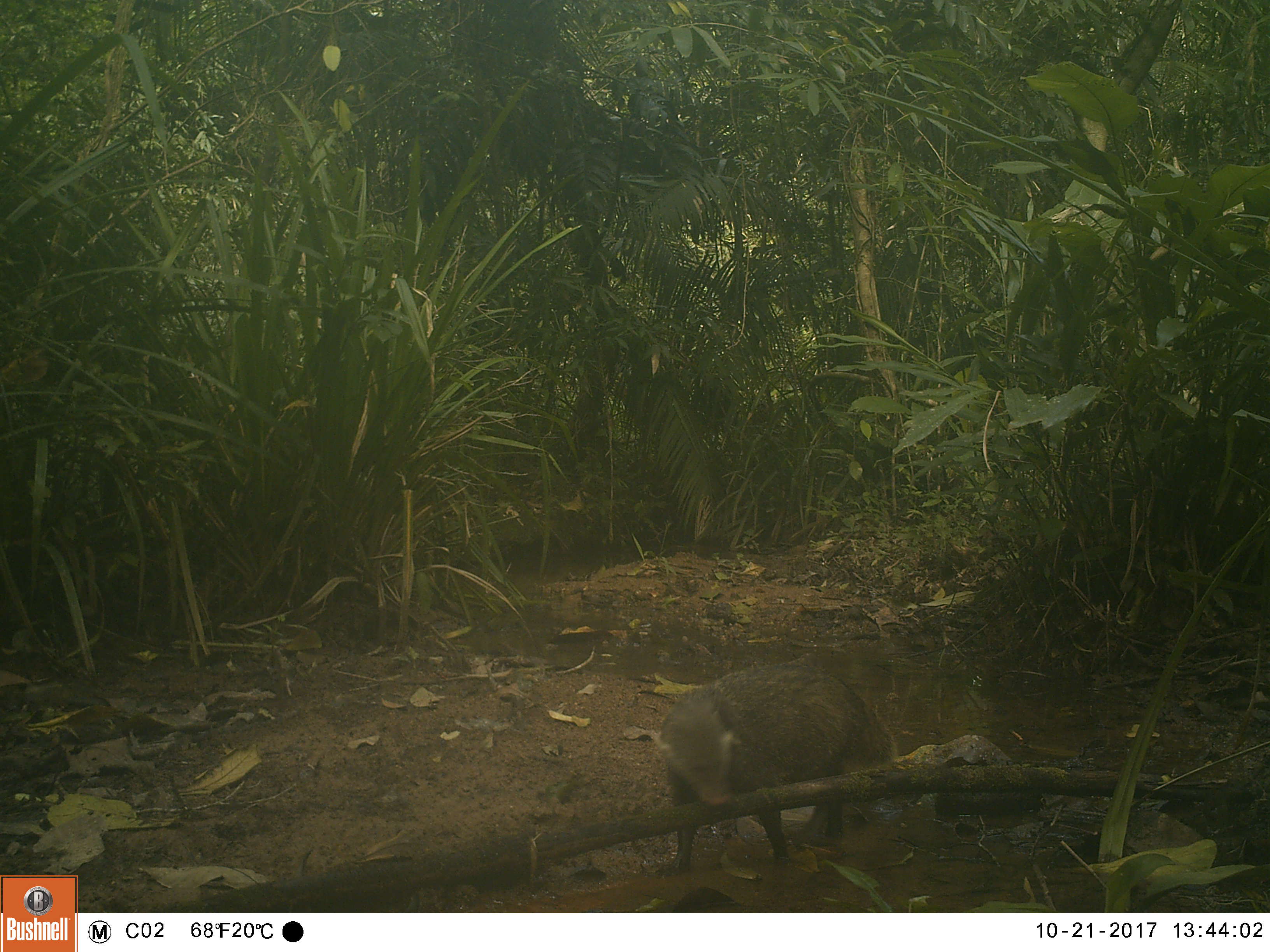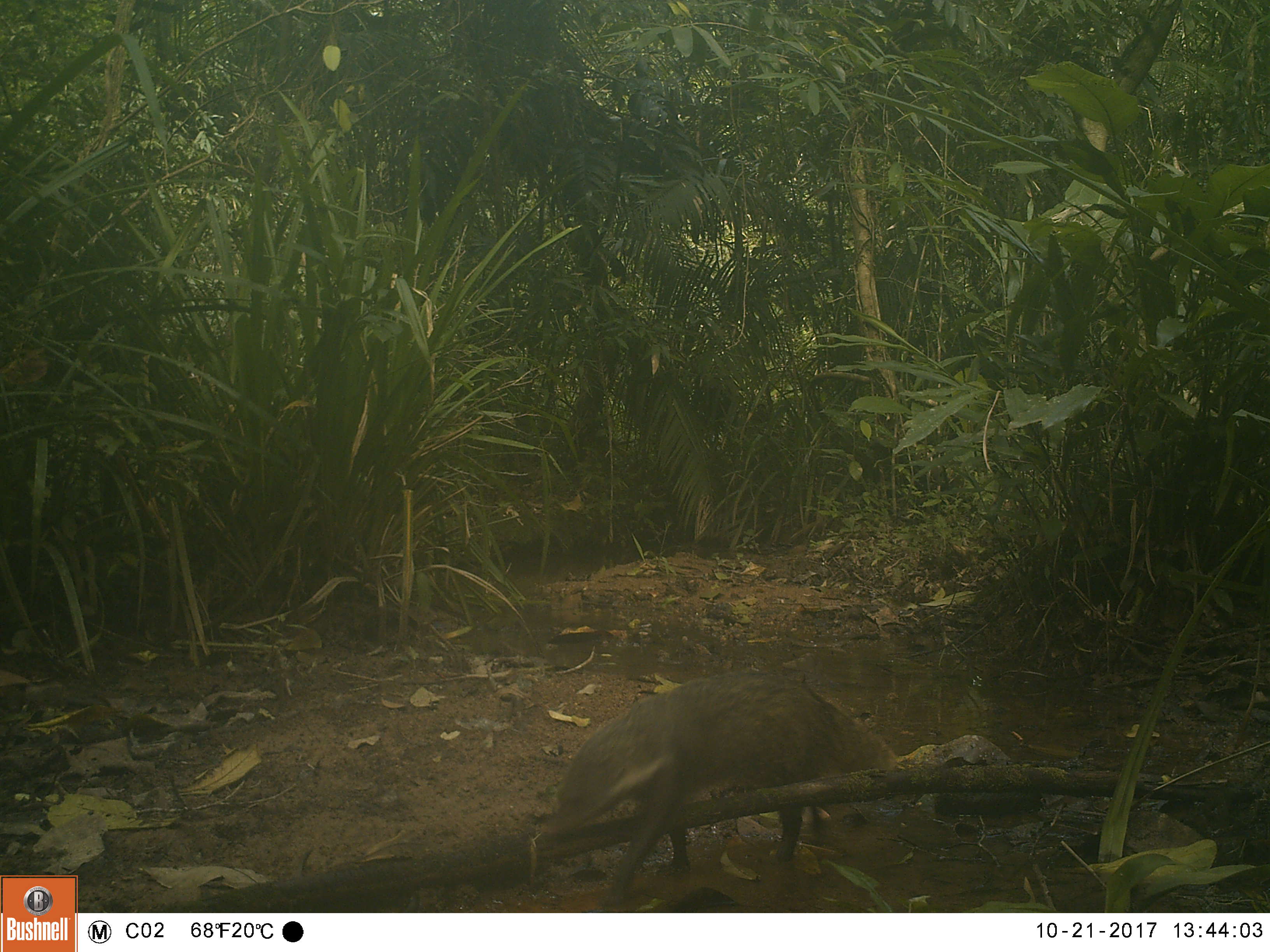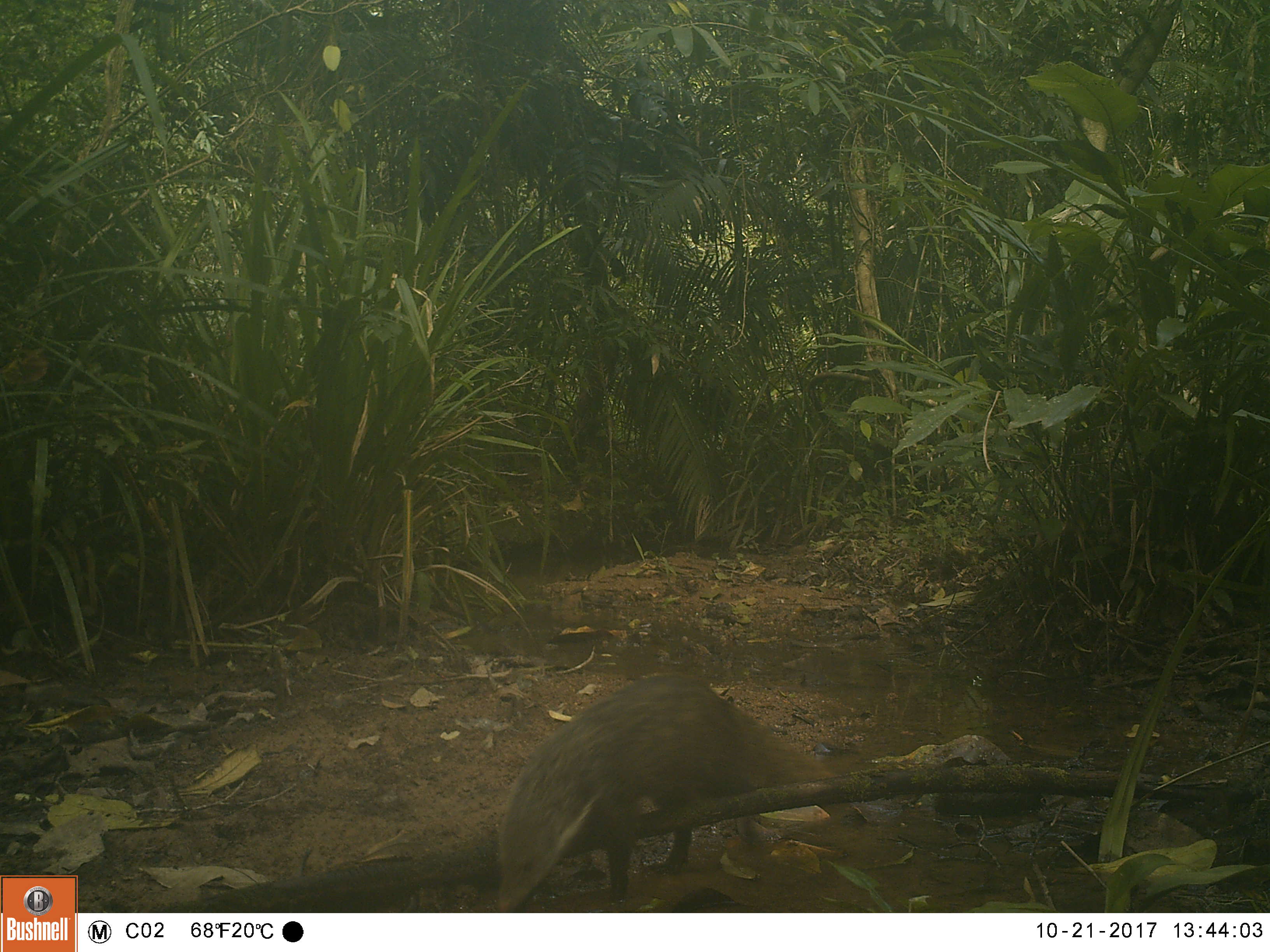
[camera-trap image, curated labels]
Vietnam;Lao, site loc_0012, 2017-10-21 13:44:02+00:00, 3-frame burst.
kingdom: Animalia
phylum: Chordata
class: Mammalia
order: Carnivora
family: Herpestidae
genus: Urva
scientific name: Urva urva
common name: crab-eating mongoose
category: crab eating mongoose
Crab eating mongoose (crab-eating mongoose) (Urva urva). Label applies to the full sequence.